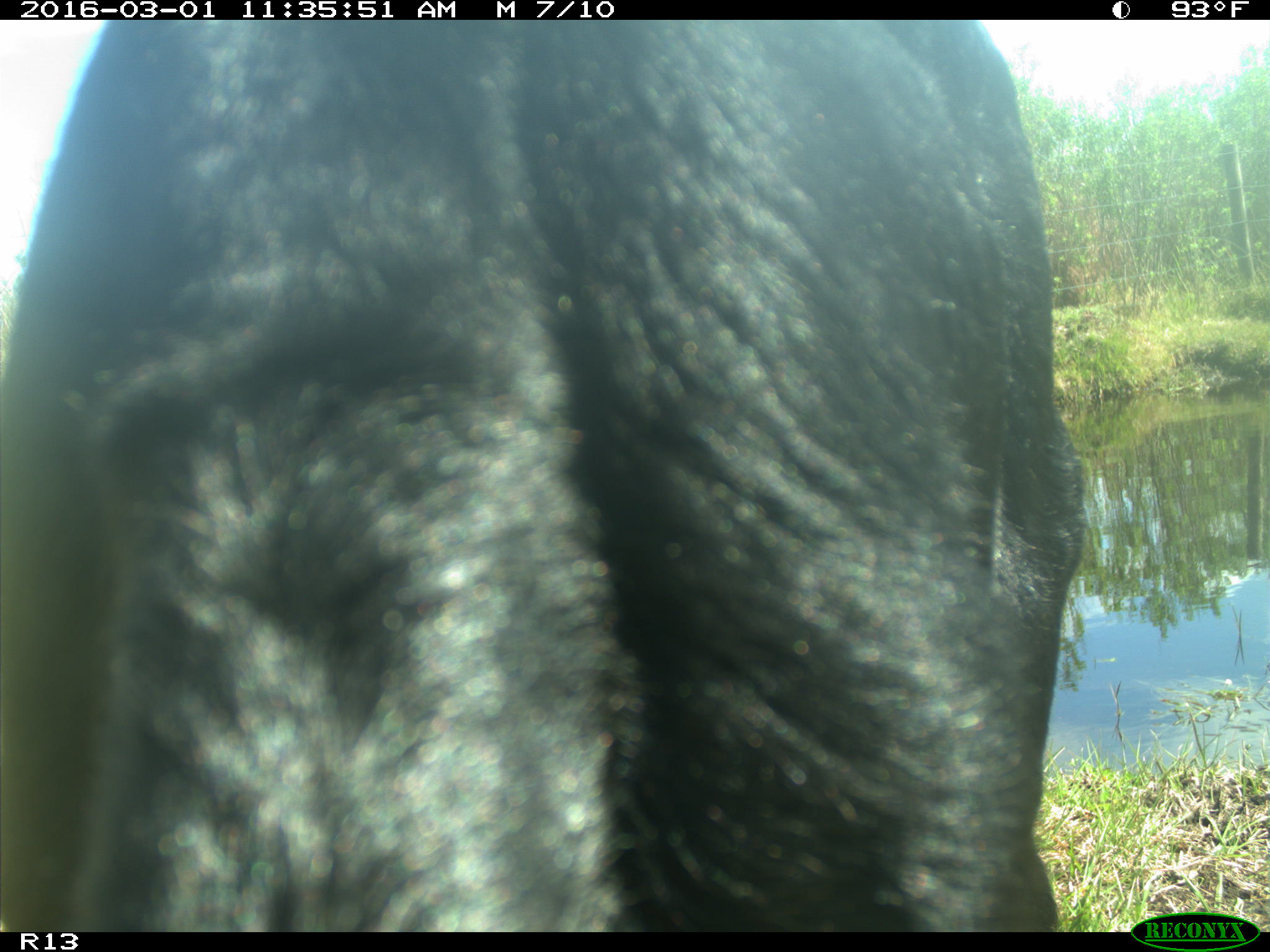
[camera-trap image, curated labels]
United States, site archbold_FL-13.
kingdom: Animalia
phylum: Chordata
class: Mammalia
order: Artiodactyla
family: Bovidae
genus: Bos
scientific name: Bos taurus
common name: domestic cow